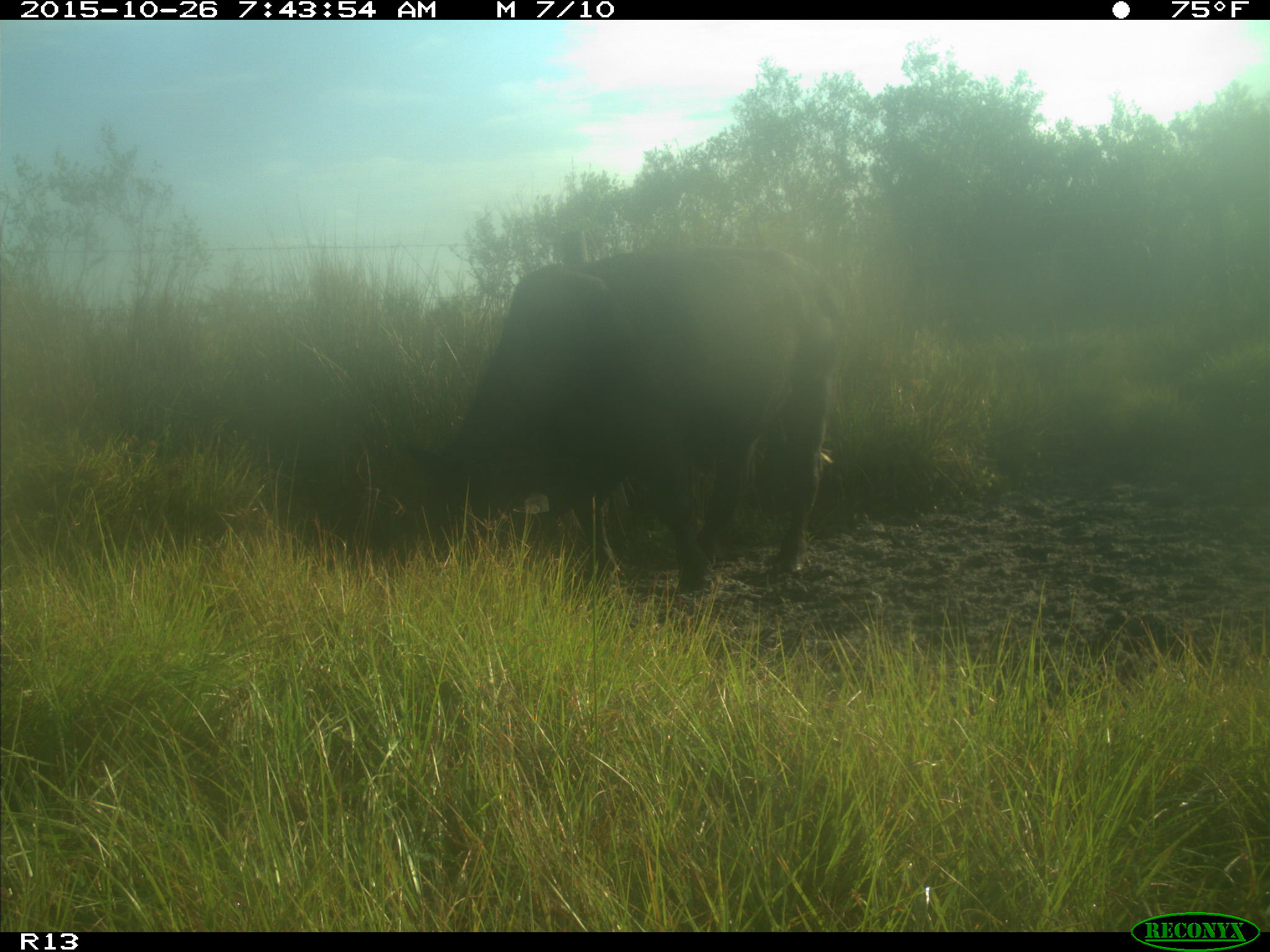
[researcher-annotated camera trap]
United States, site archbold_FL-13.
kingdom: Animalia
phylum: Chordata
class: Mammalia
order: Artiodactyla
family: Bovidae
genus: Bos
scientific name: Bos taurus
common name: domestic cow